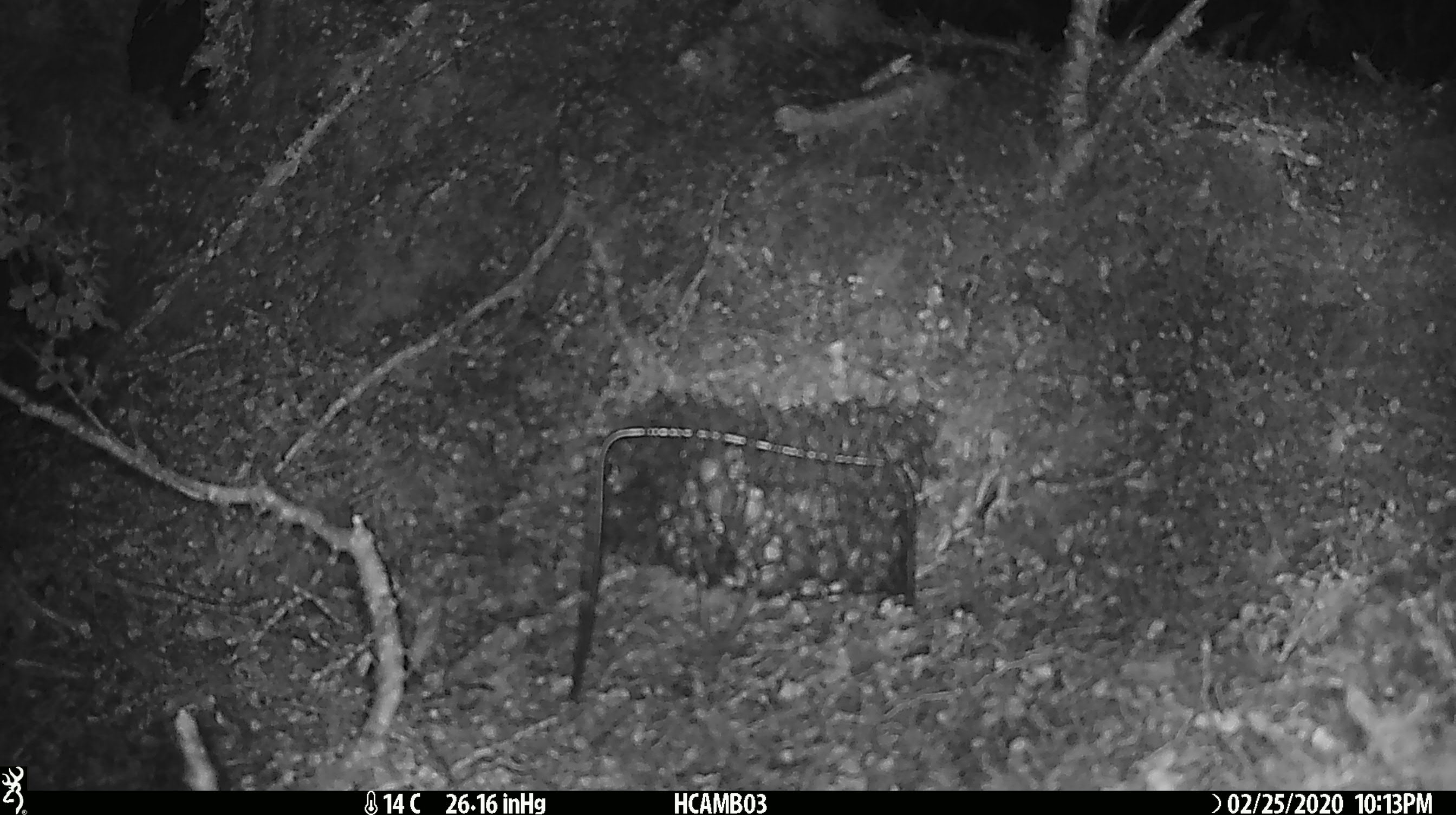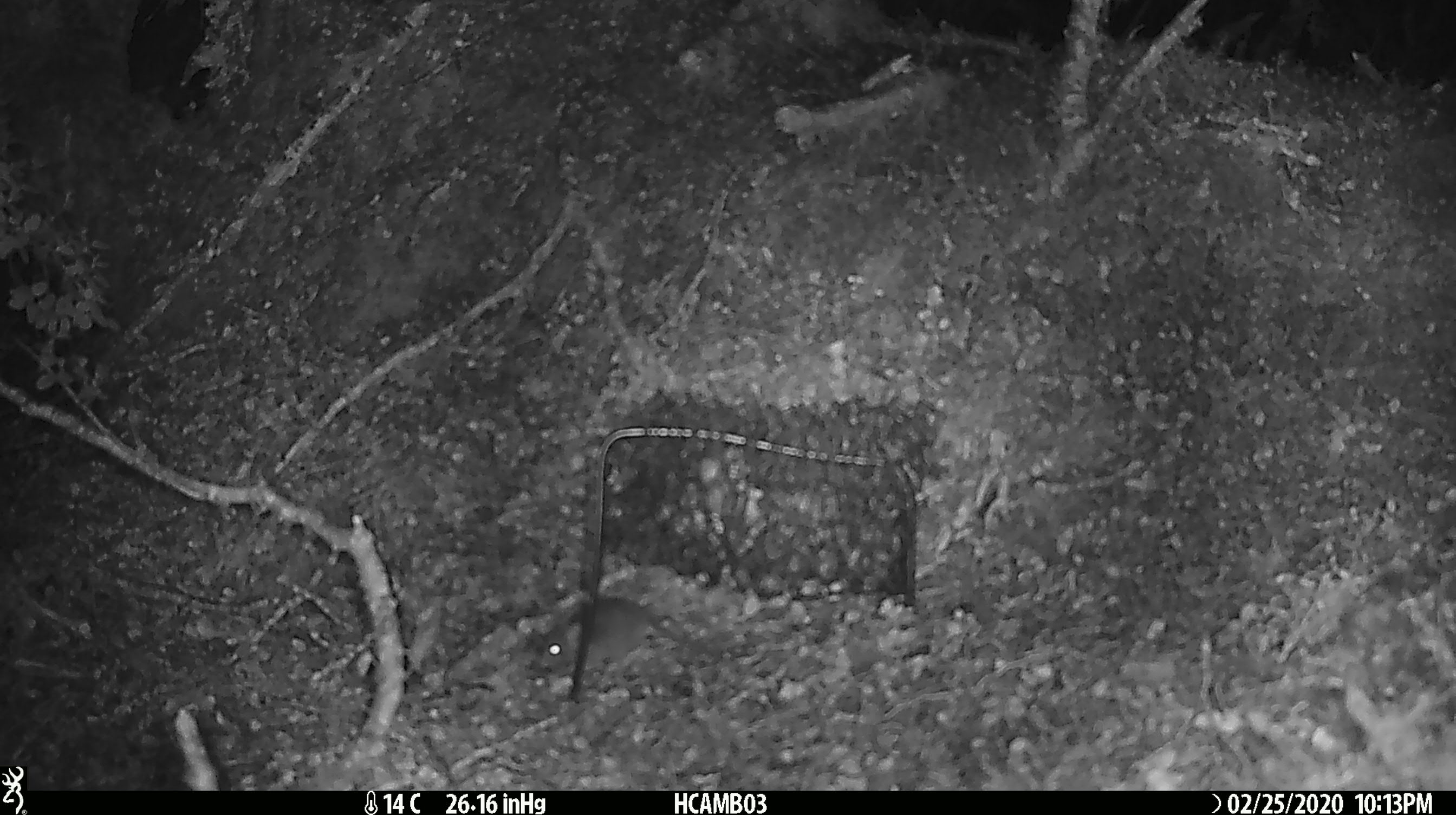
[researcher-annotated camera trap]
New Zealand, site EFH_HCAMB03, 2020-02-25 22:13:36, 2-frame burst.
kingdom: Animalia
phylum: Chordata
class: Mammalia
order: Rodentia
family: Muridae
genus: Mus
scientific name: Mus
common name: mouse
Mouse (Mus).